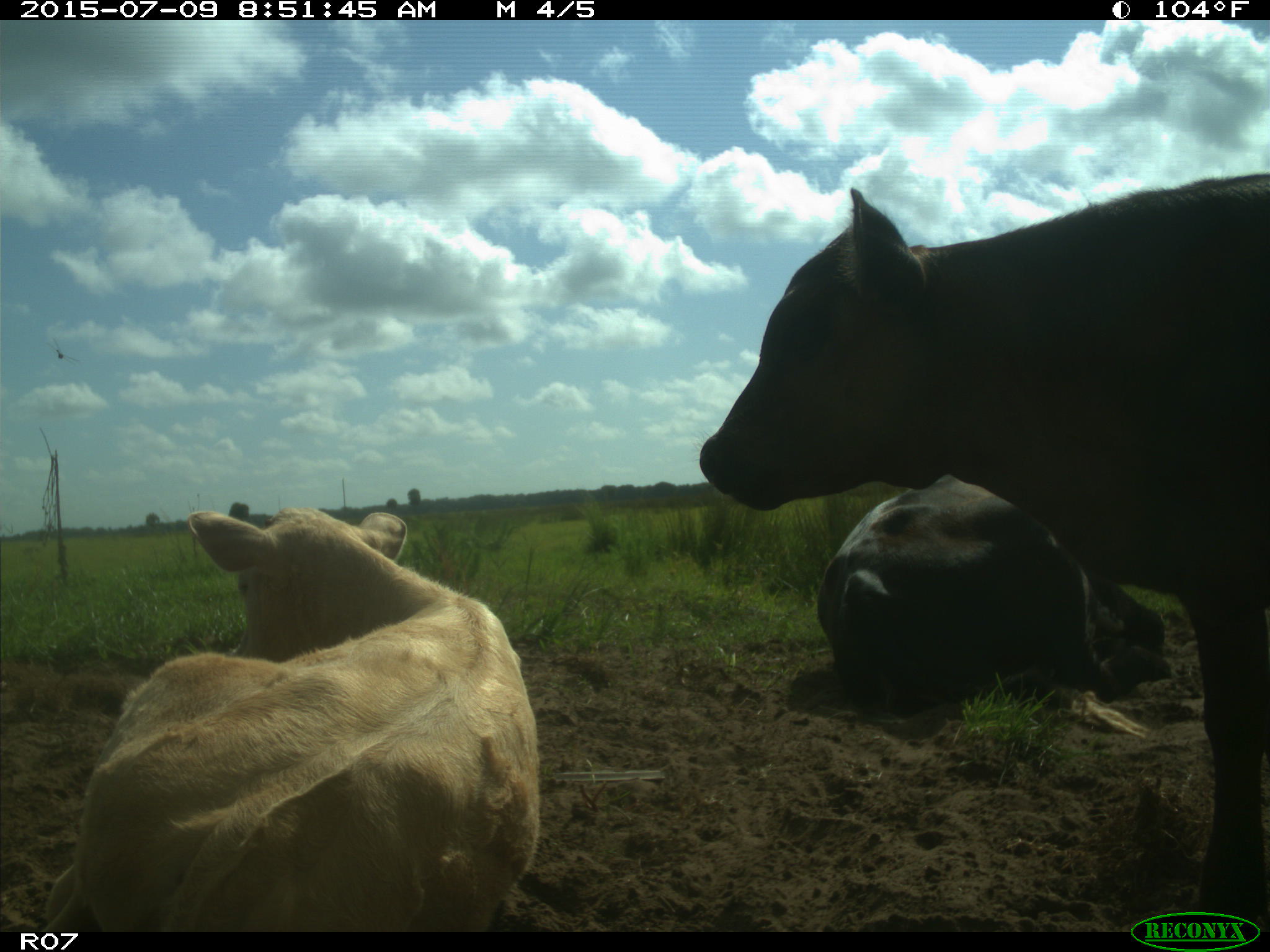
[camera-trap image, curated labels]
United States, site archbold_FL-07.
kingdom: Animalia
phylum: Chordata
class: Mammalia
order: Artiodactyla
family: Bovidae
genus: Bos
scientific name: Bos taurus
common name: domestic cow